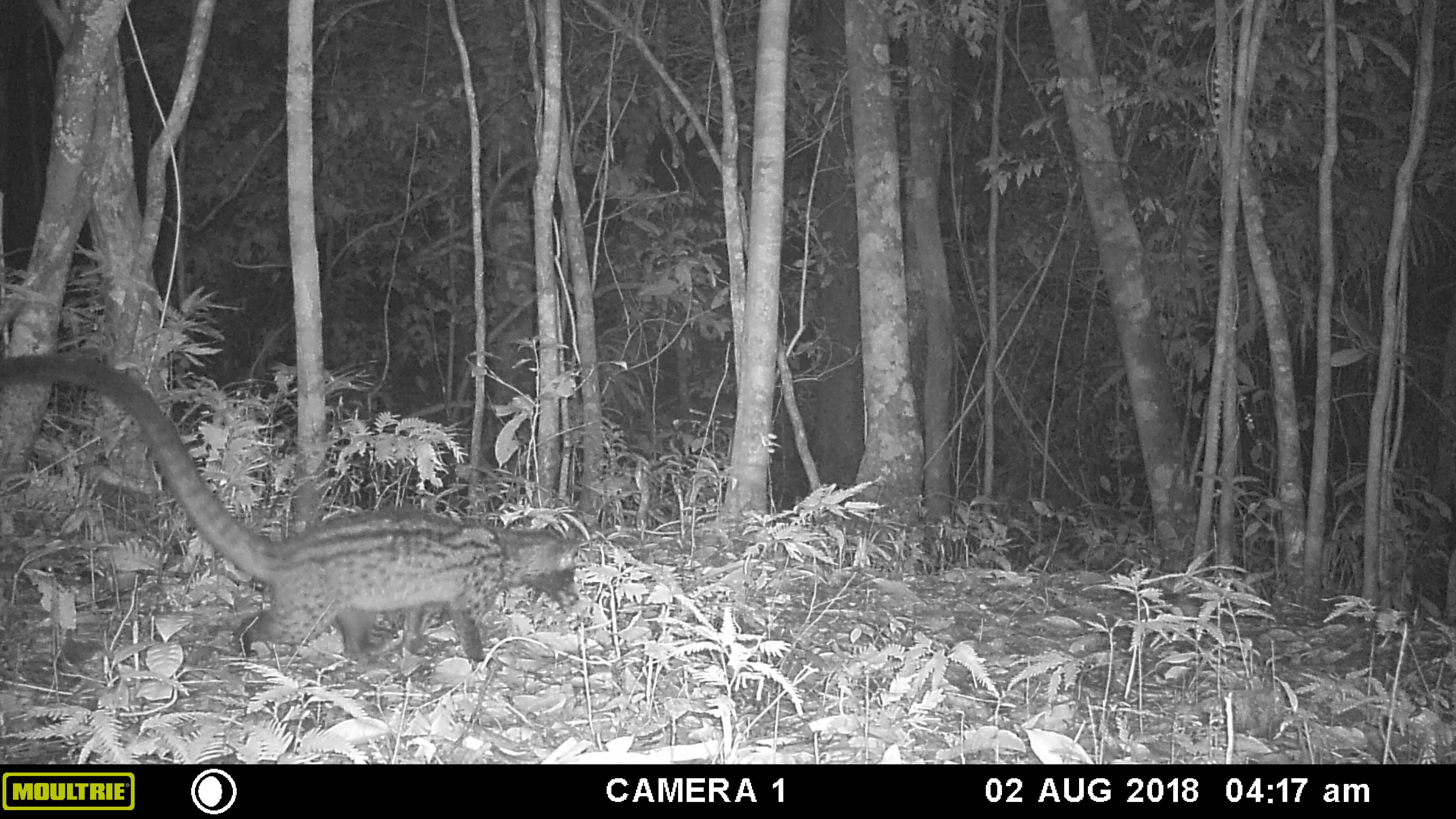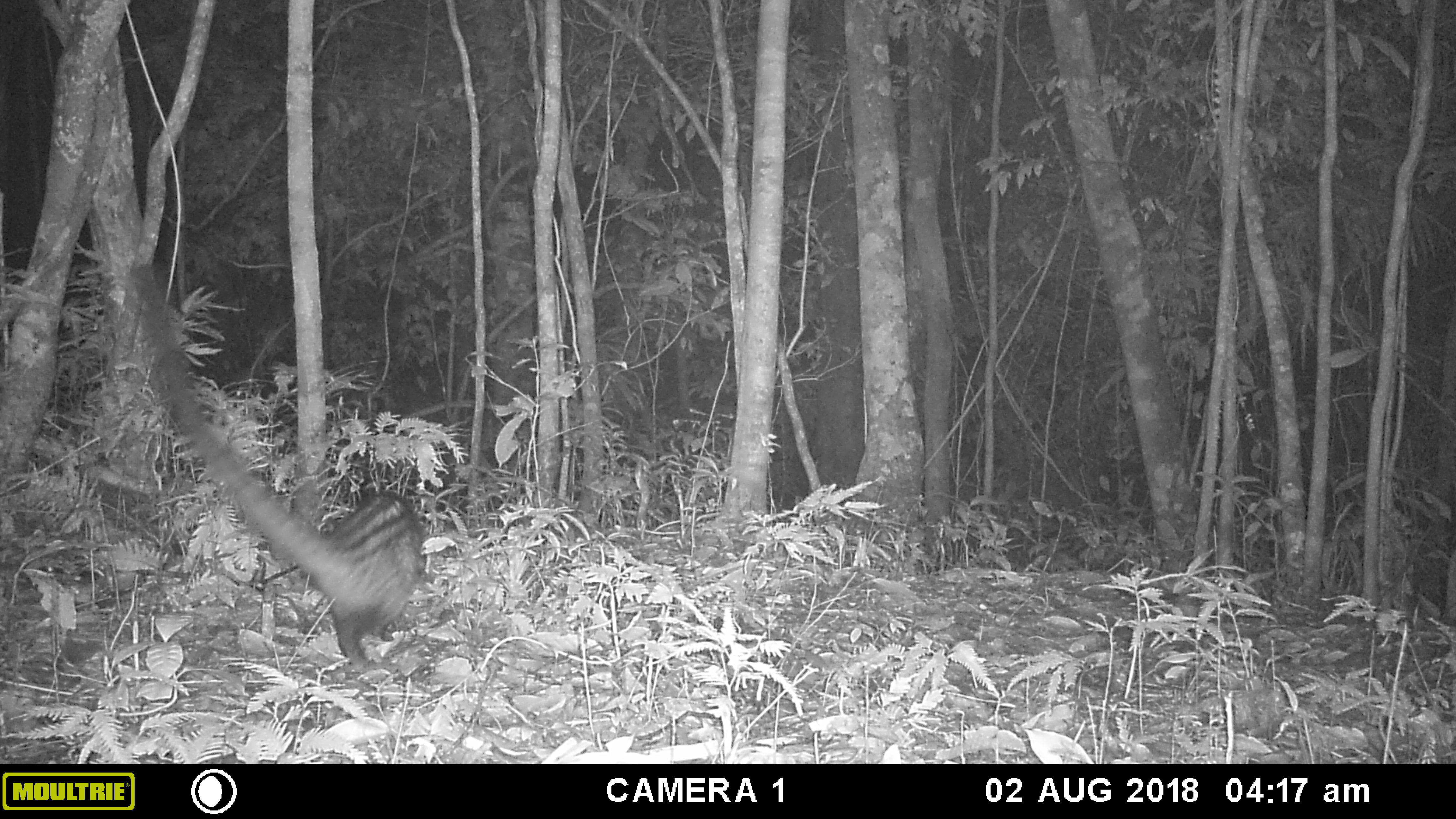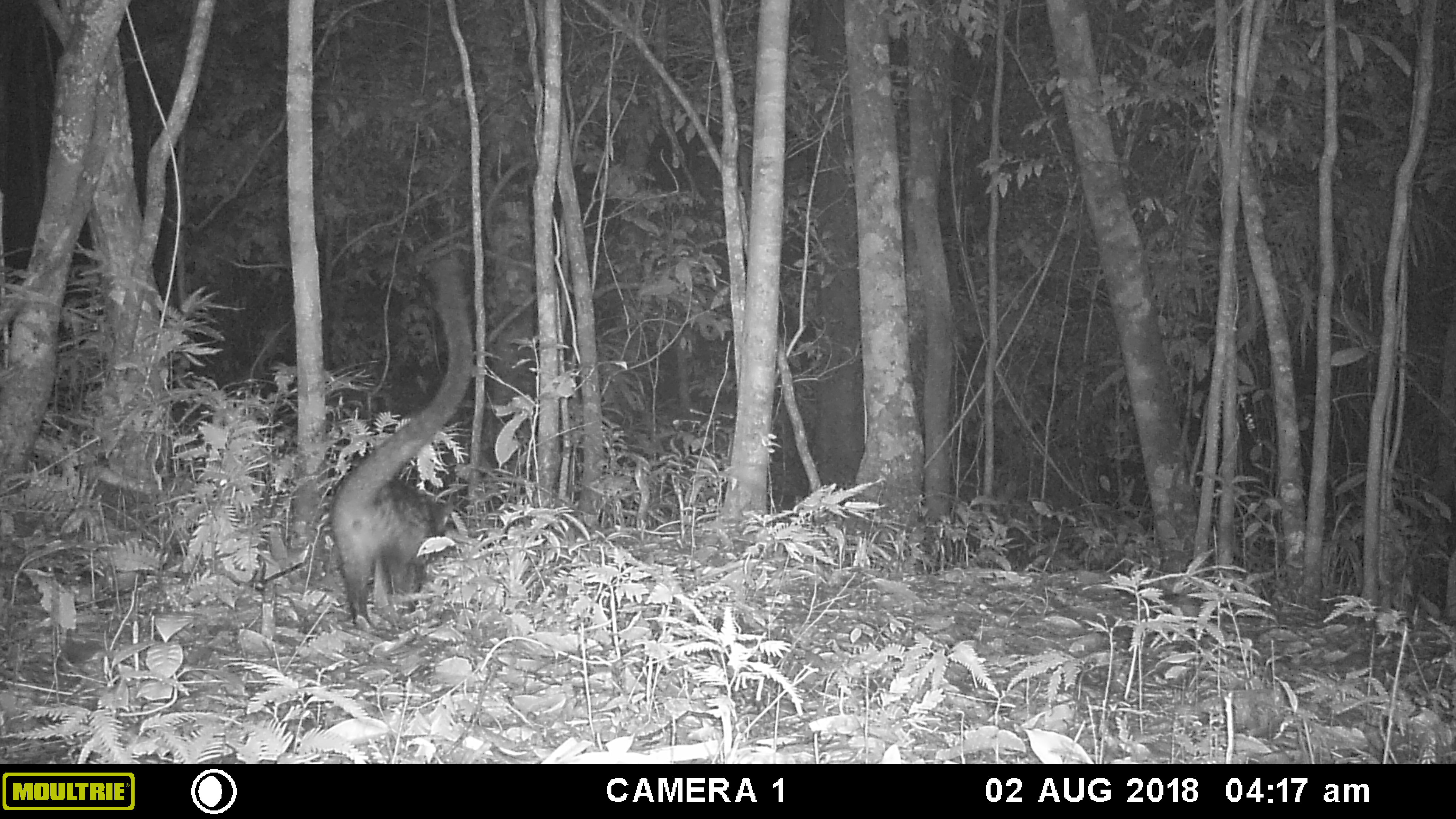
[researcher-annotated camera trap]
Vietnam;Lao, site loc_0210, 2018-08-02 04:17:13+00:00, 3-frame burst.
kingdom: Animalia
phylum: Chordata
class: Mammalia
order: Carnivora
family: Viverridae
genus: Paradoxurus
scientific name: Paradoxurus hermaphroditus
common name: common palm civet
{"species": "common palm civet (Paradoxurus hermaphroditus)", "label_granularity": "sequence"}